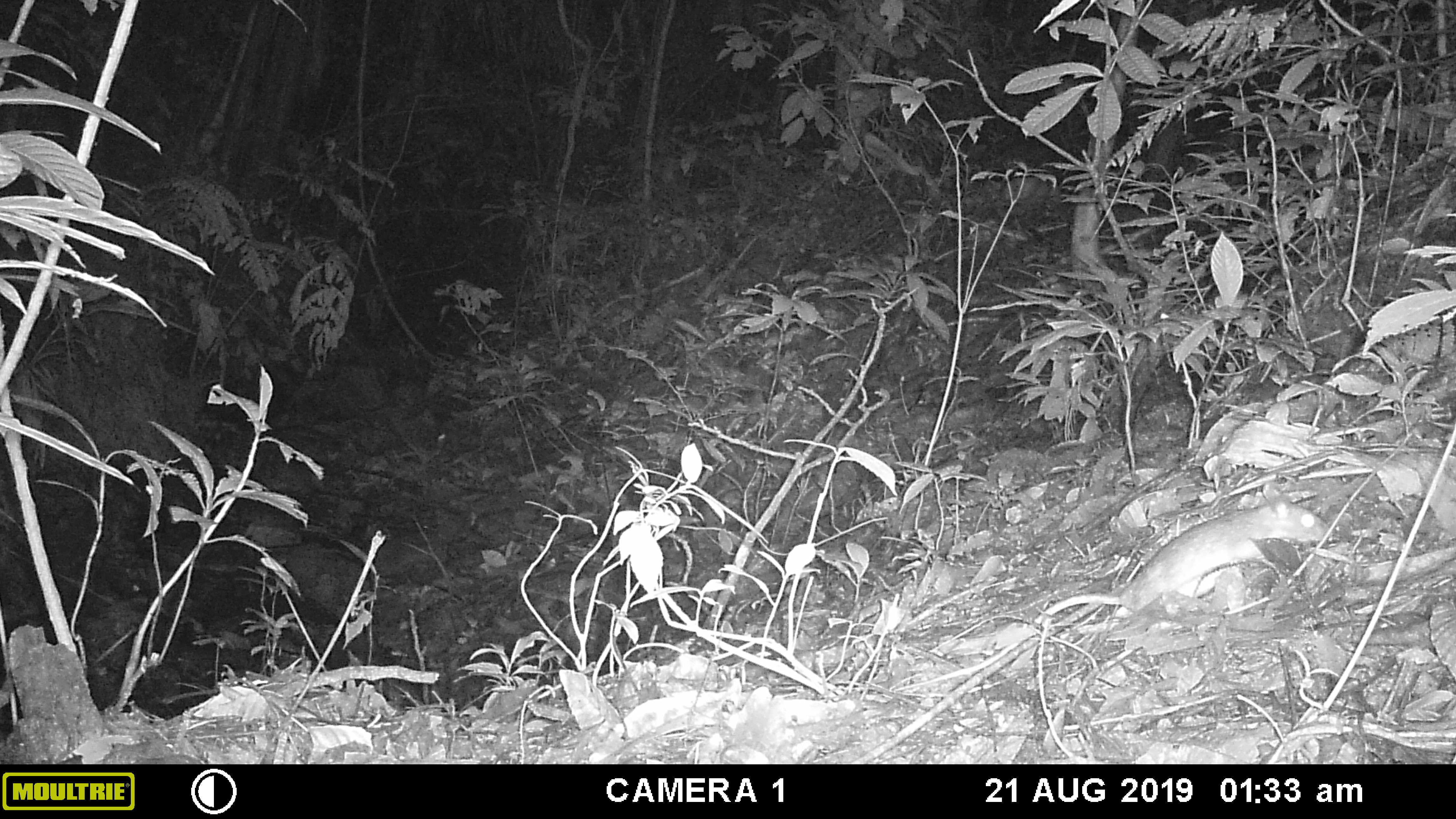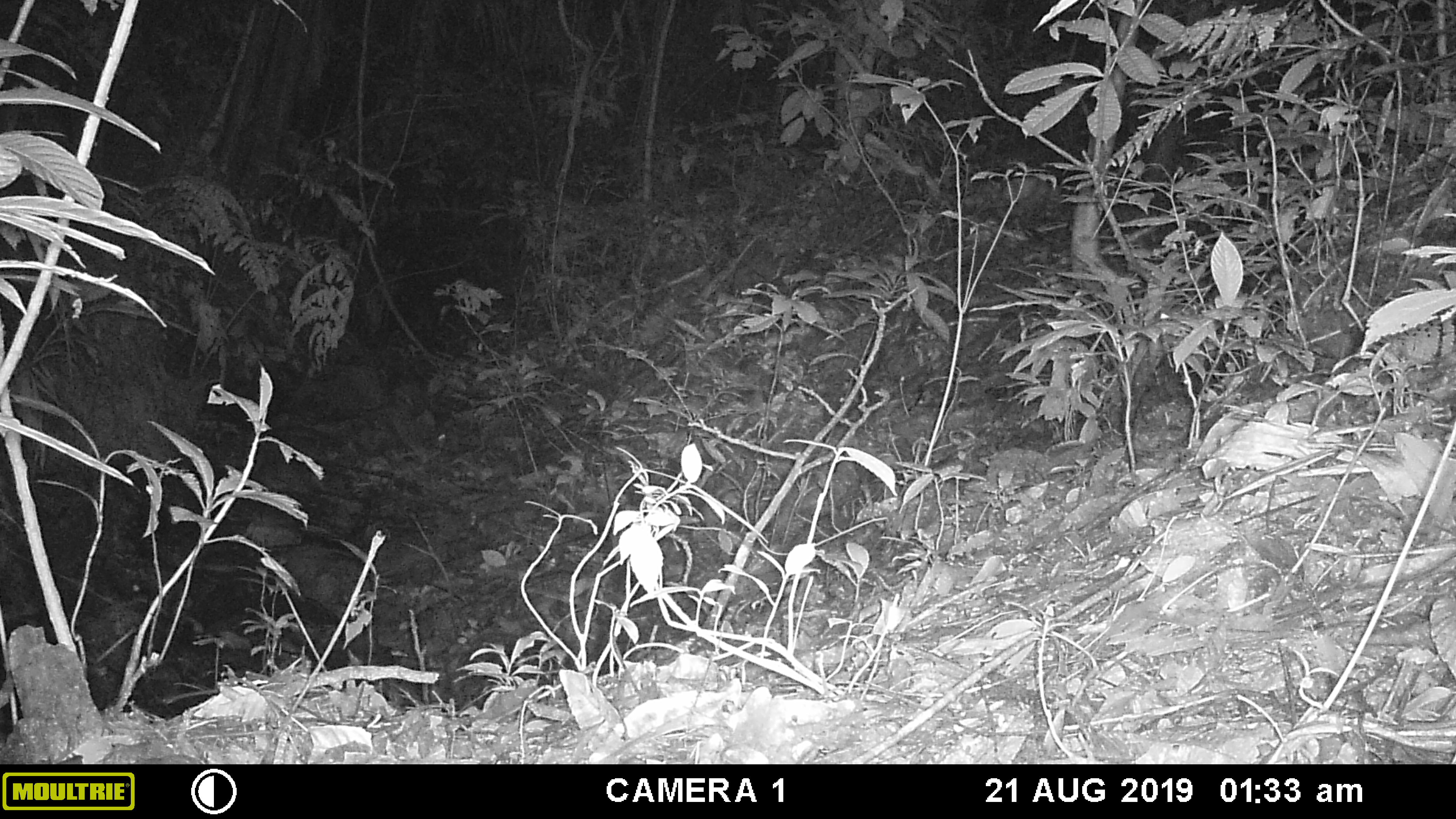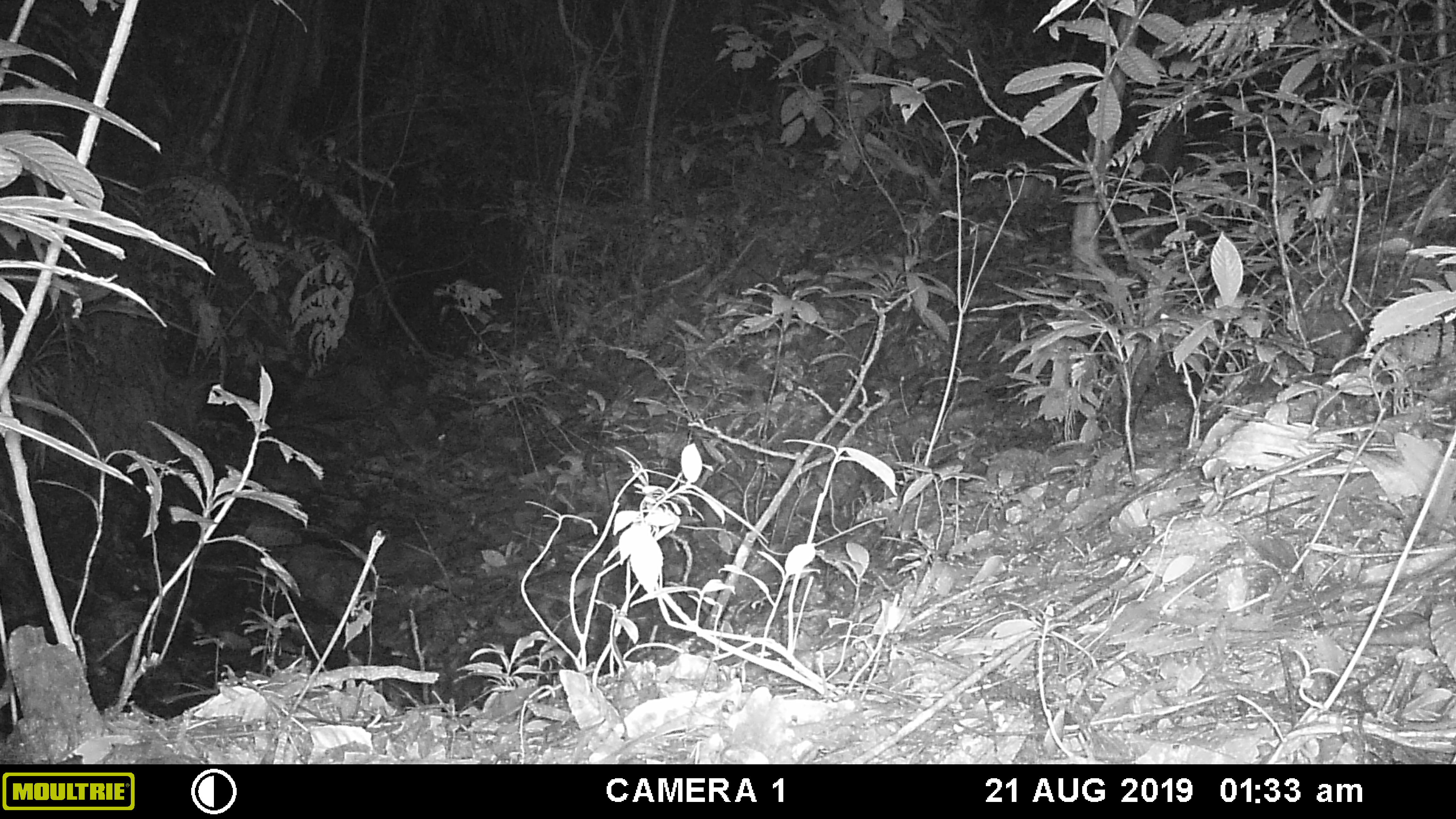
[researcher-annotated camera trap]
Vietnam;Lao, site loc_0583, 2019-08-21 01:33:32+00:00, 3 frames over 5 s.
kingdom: Animalia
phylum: Chordata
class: Mammalia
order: Rodentia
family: Muridae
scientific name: Muridae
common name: old-world mice and rats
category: unidentified murid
Unidentified murid (old-world mice and rats) (Muridae). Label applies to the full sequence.